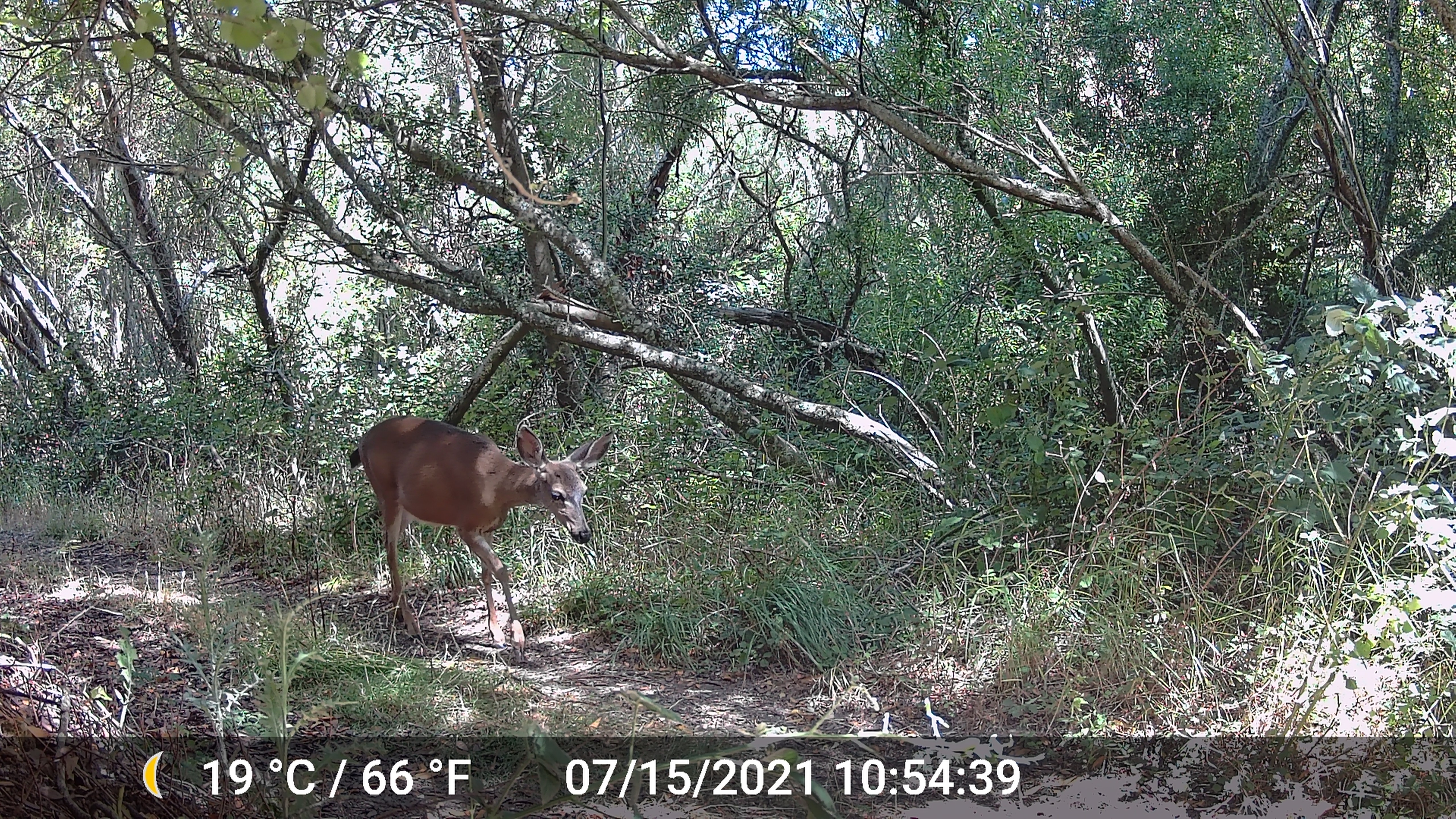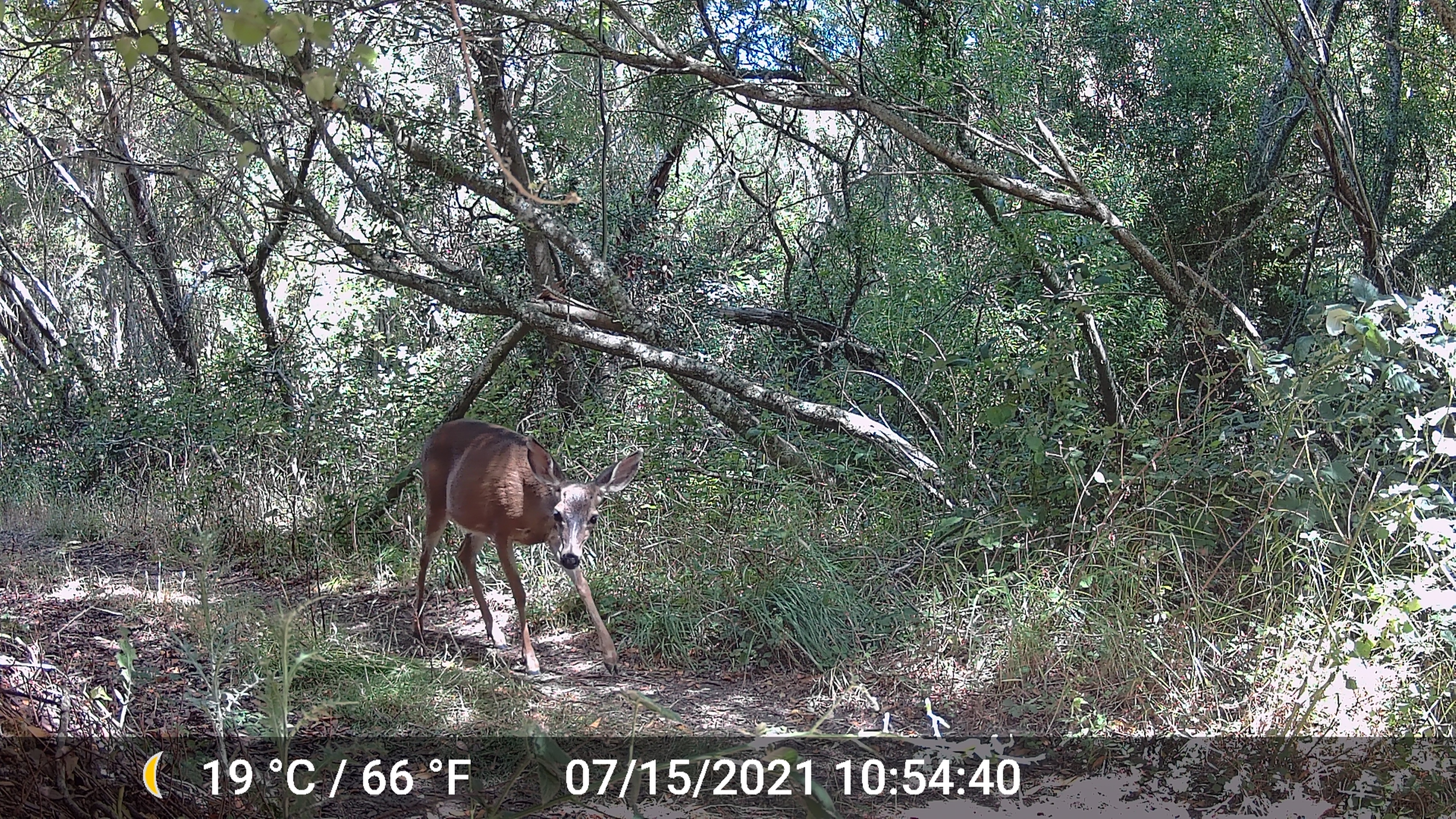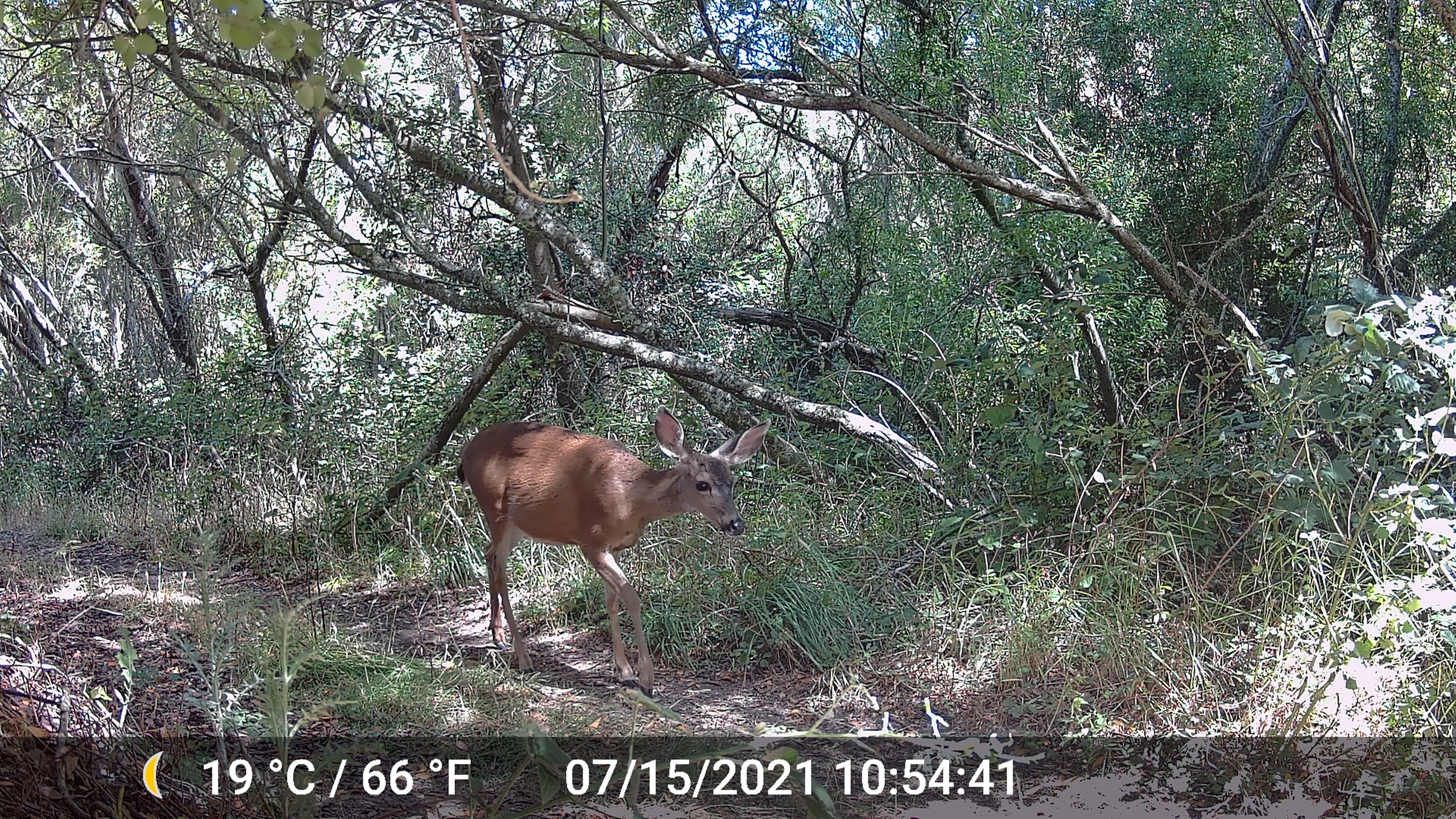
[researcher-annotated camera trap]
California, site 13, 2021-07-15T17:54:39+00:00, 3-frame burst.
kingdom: Animalia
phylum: Chordata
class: Mammalia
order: Artiodactyla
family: Cervidae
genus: Odocoileus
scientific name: Odocoileus hemionus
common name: mule deer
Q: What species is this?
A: Mule deer (Odocoileus hemionus).